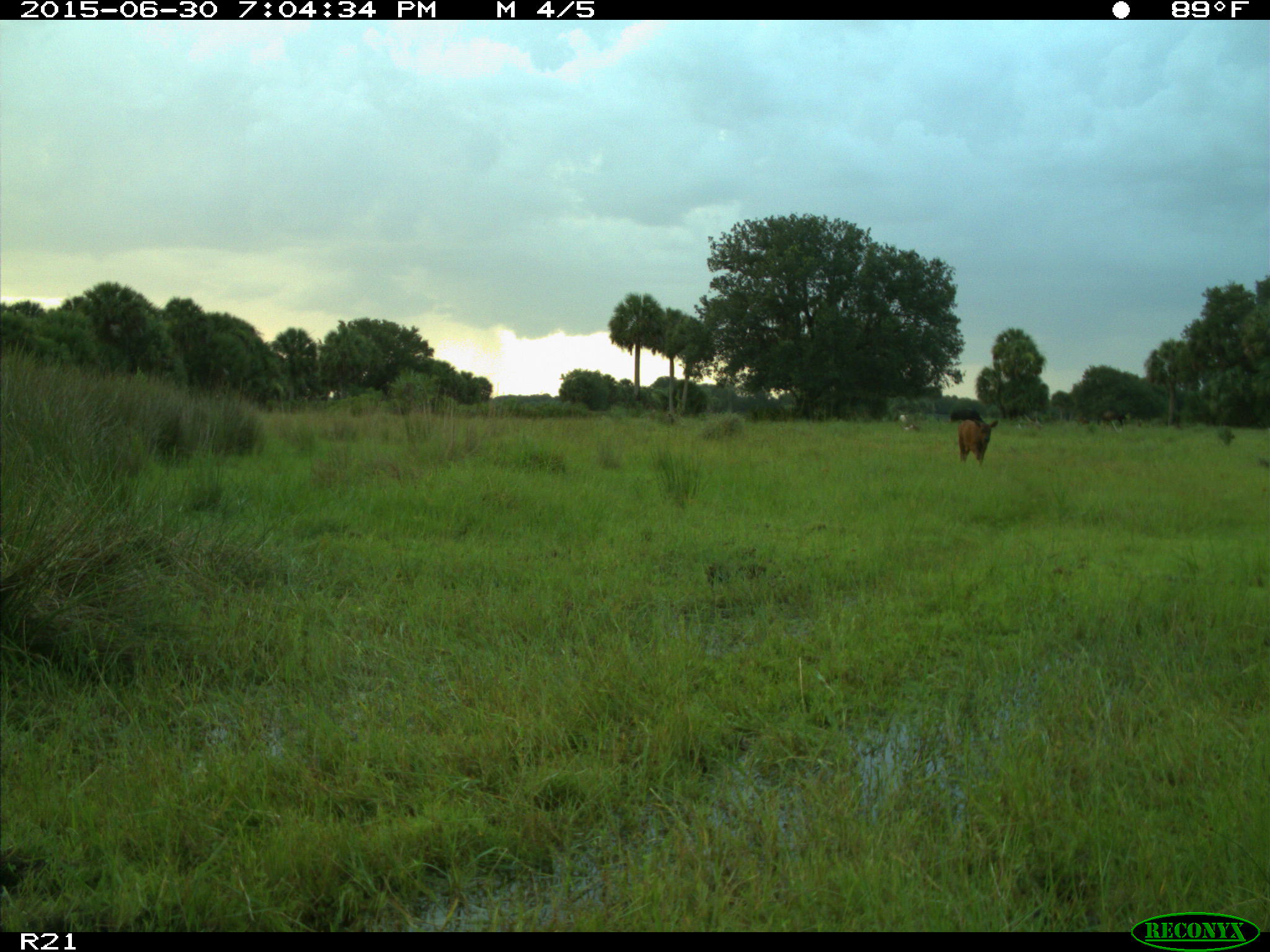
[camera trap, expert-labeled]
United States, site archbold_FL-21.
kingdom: Animalia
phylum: Chordata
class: Mammalia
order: Artiodactyla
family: Bovidae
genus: Bos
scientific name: Bos taurus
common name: domestic cow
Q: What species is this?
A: Bos taurus (domestic cow).